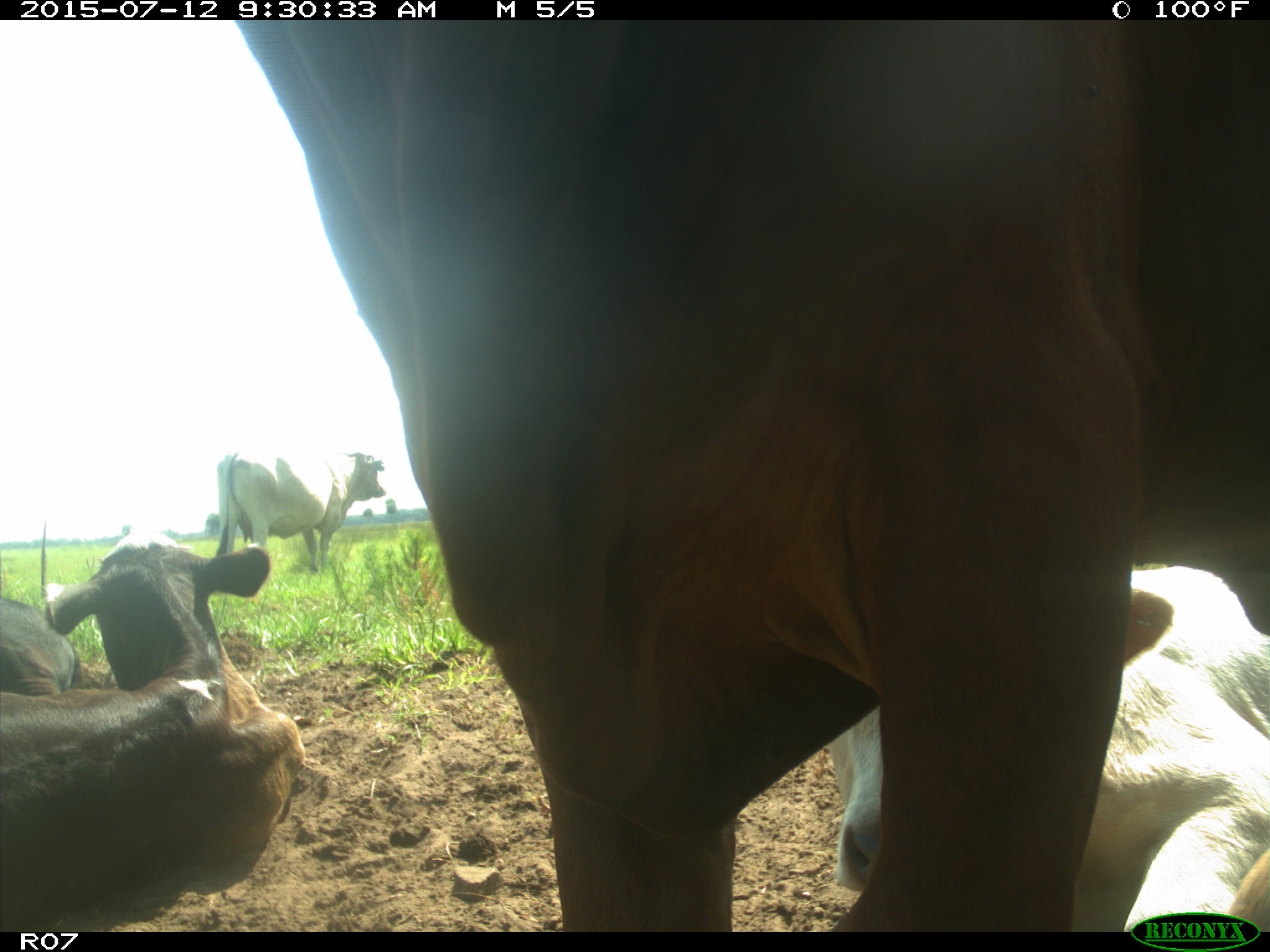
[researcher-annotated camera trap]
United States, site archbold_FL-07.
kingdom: Animalia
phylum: Chordata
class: Mammalia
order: Artiodactyla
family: Bovidae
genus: Bos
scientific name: Bos taurus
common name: domestic cow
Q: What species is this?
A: Bos taurus (domestic cow).